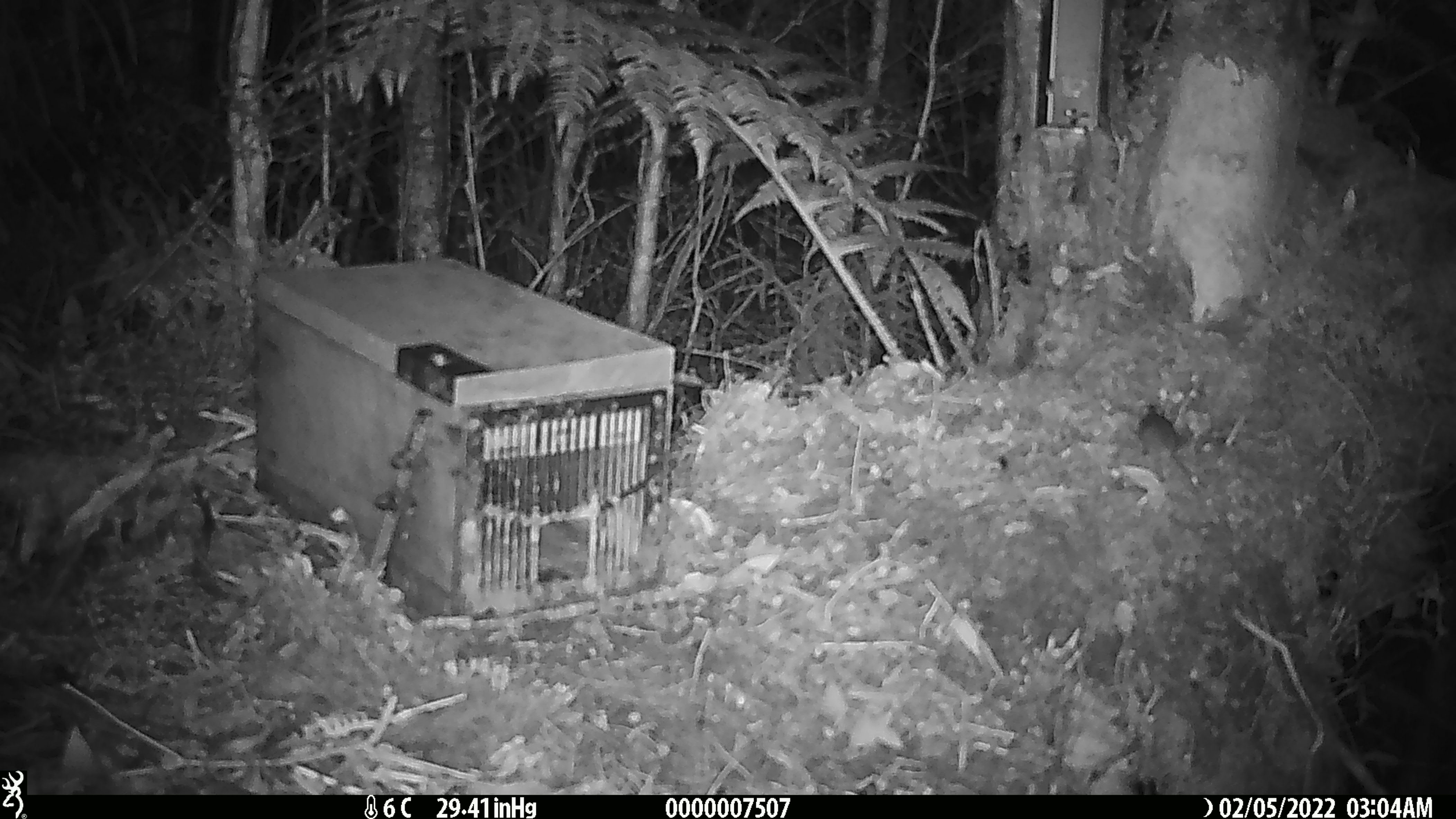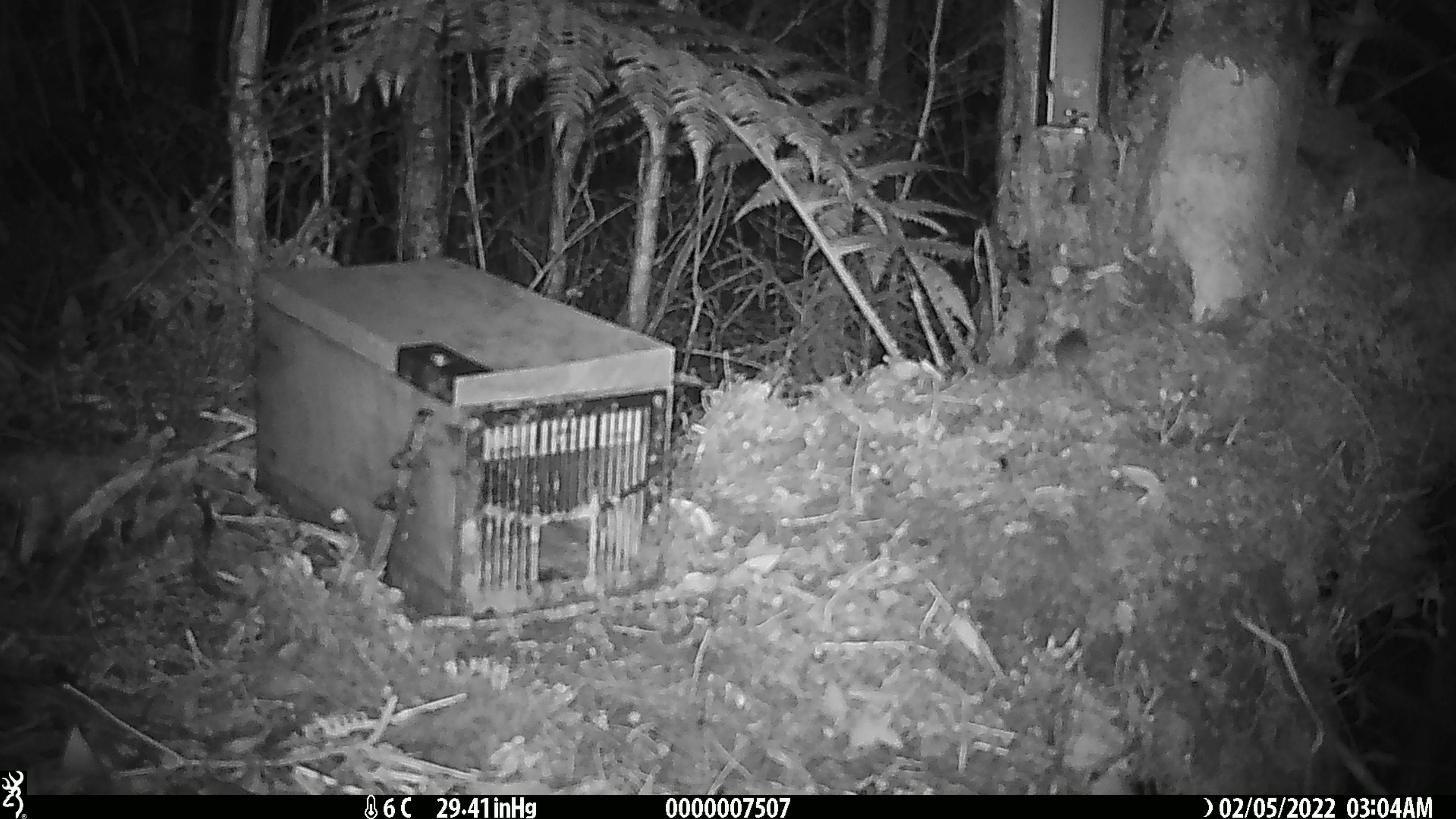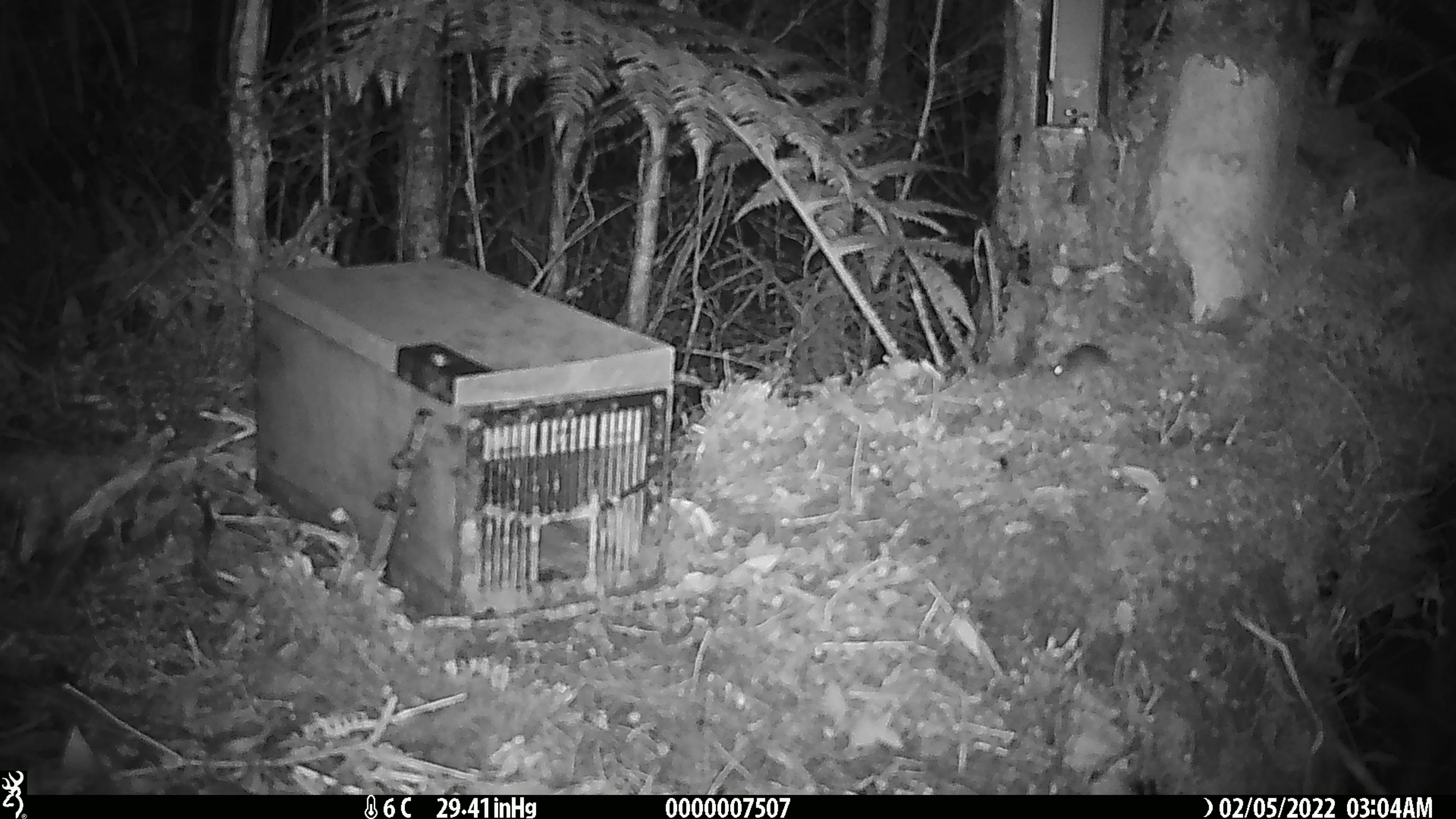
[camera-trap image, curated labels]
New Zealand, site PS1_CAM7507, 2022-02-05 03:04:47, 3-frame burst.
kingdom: Animalia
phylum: Chordata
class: Mammalia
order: Rodentia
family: Muridae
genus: Mus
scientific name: Mus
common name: mouse